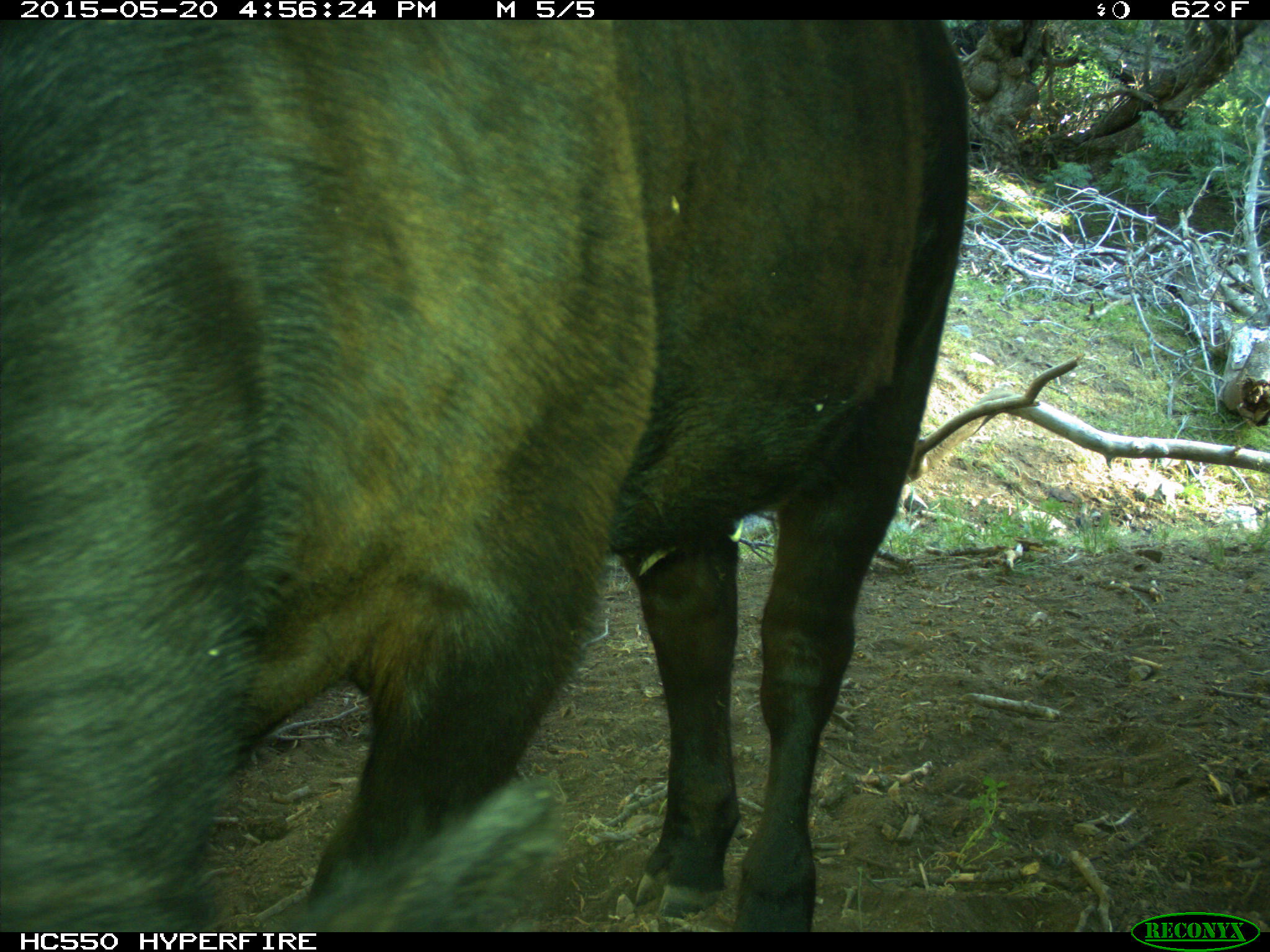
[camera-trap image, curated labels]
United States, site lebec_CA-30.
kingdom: Animalia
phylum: Chordata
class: Mammalia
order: Artiodactyla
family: Bovidae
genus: Bos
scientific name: Bos taurus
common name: domestic cow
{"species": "Bos taurus (domestic cow)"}